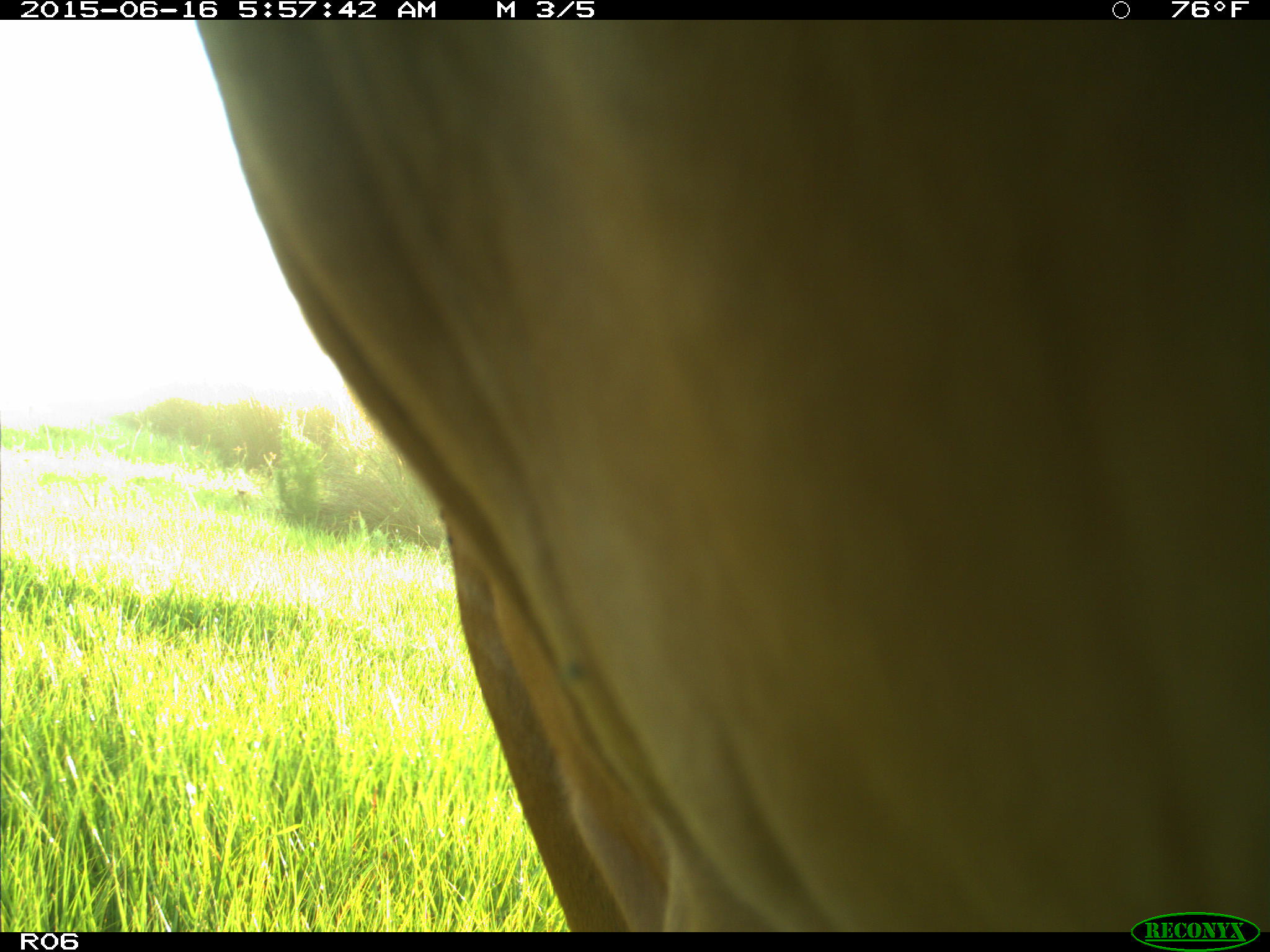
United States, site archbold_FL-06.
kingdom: Animalia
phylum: Chordata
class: Mammalia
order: Artiodactyla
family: Bovidae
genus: Bos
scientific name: Bos taurus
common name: domestic cow